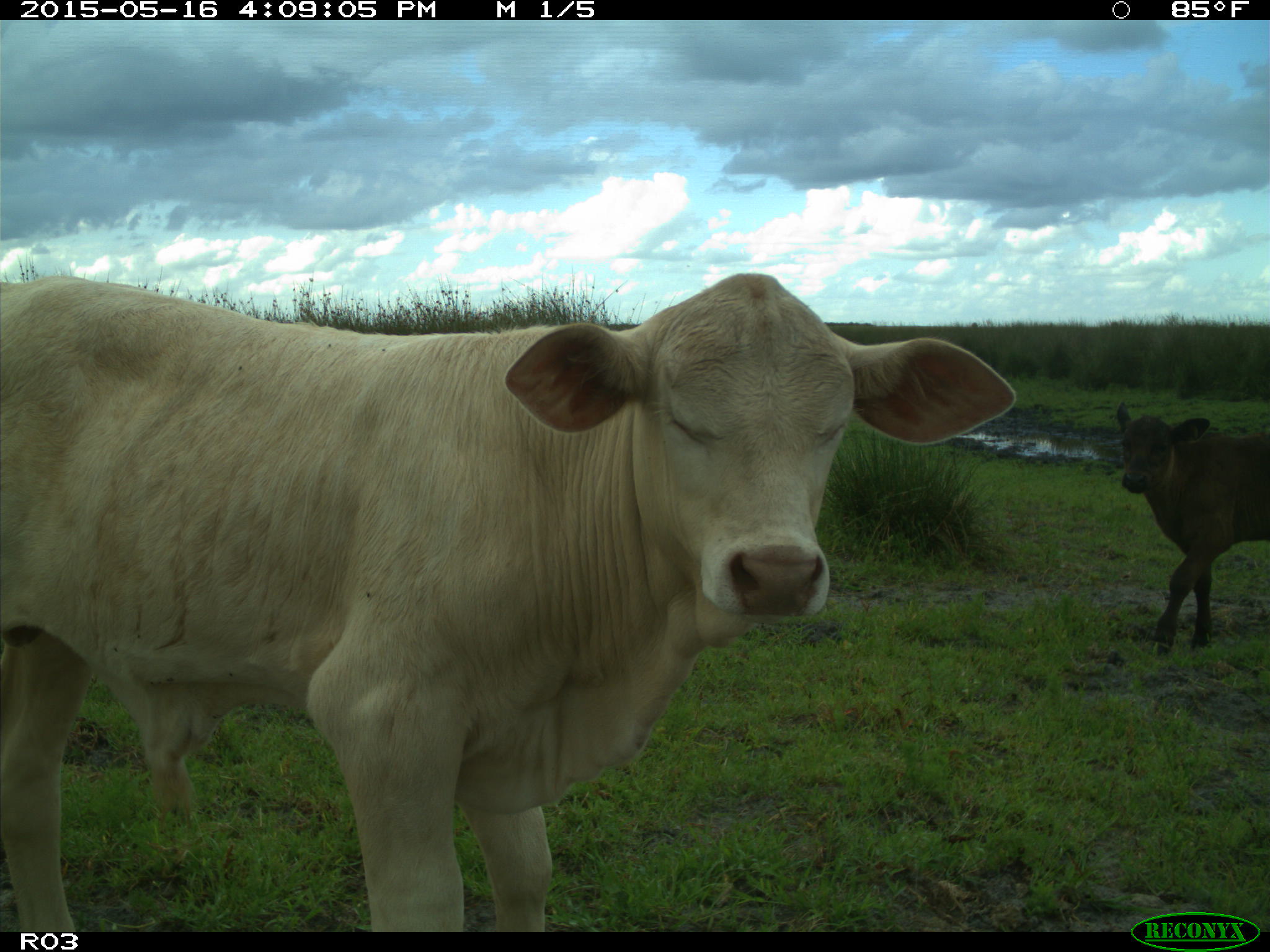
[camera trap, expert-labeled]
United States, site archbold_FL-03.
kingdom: Animalia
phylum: Chordata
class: Mammalia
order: Artiodactyla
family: Bovidae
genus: Bos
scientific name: Bos taurus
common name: domestic cow